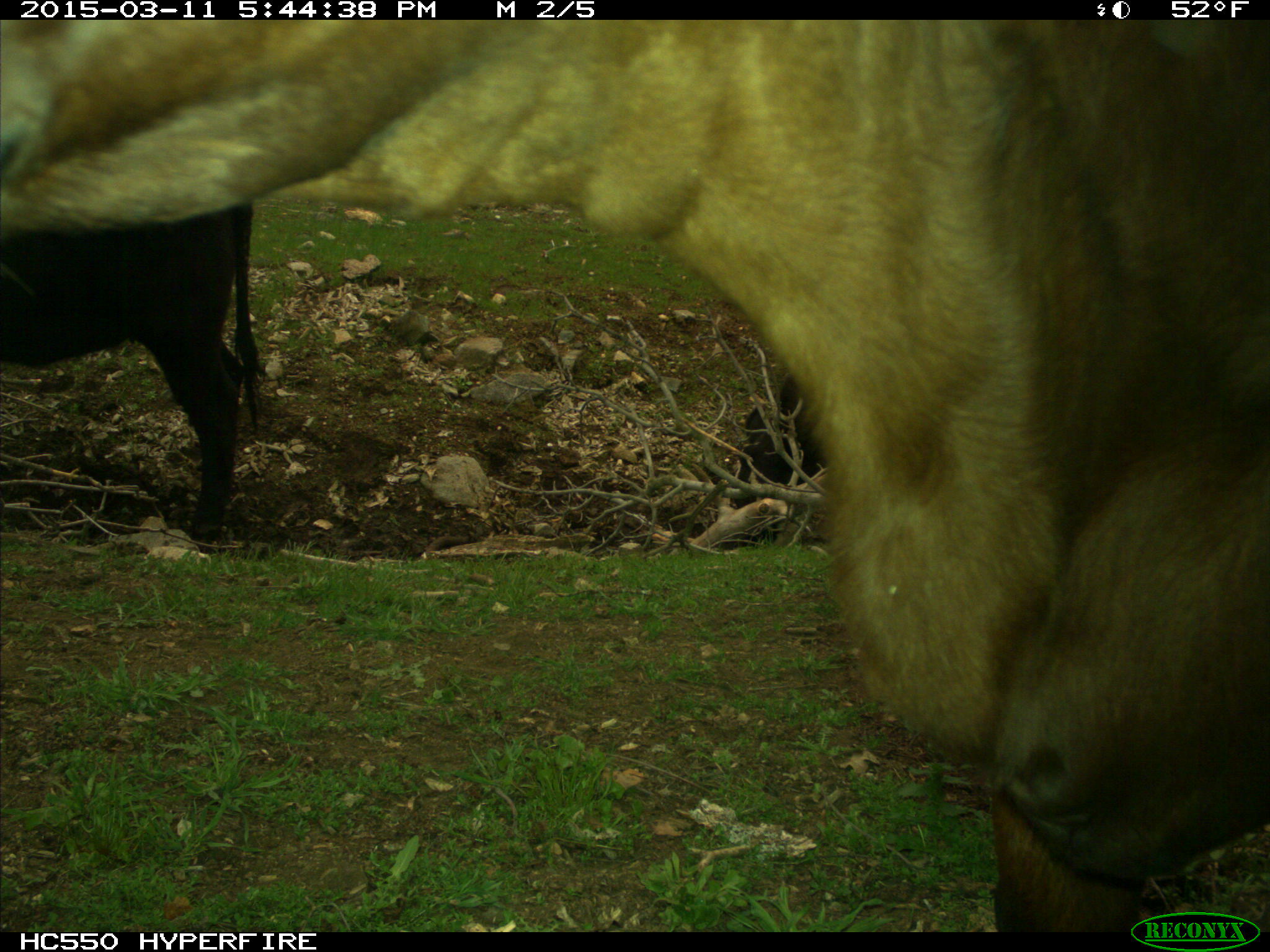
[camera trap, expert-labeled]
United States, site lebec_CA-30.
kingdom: Animalia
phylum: Chordata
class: Mammalia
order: Artiodactyla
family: Bovidae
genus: Bos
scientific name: Bos taurus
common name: domestic cow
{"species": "Bos taurus (domestic cow)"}